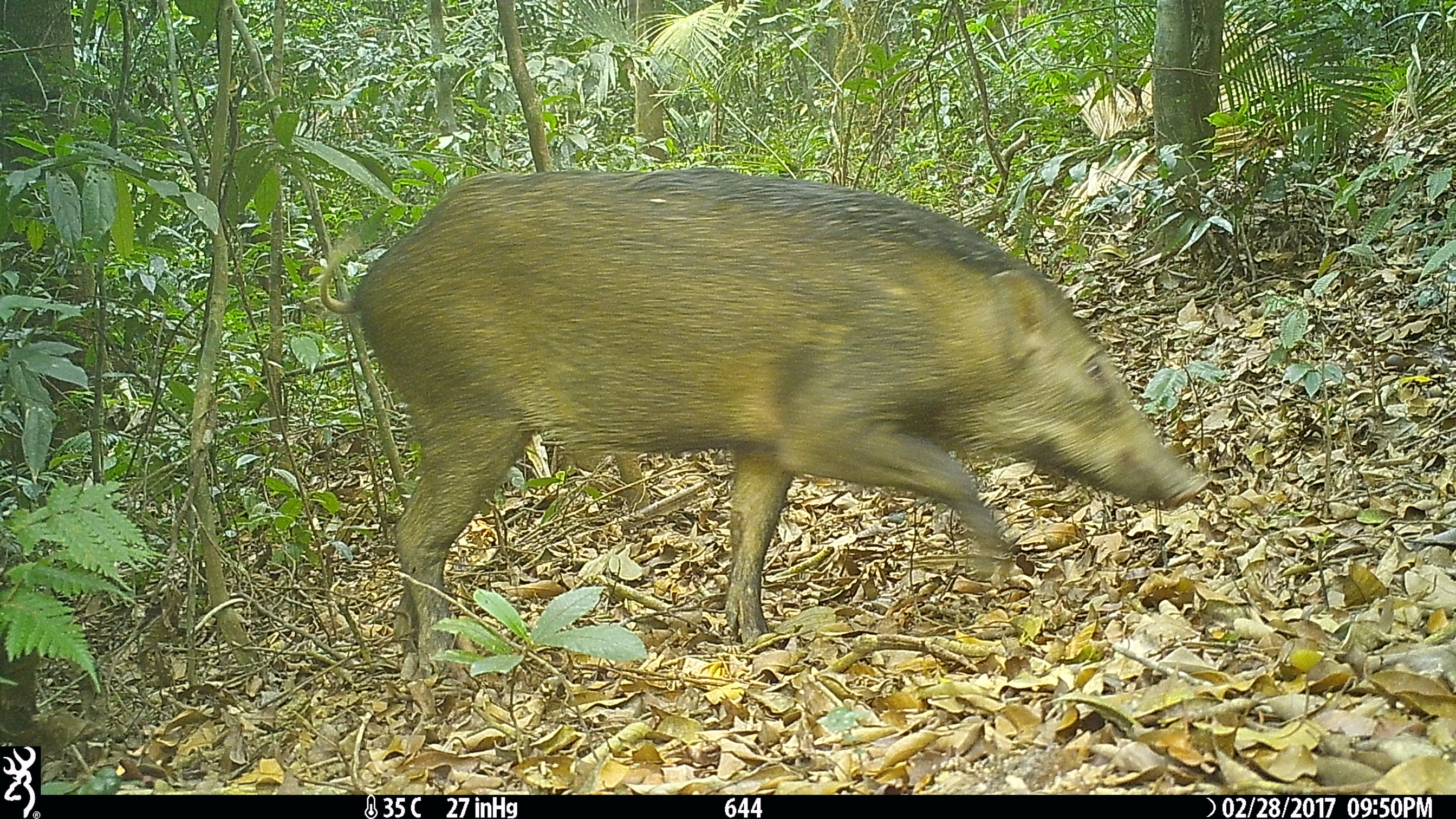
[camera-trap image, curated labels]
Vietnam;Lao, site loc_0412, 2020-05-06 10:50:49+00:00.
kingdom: Animalia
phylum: Chordata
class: Mammalia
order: Artiodactyla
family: Suidae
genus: Sus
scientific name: Sus scrofa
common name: eurasian wild pig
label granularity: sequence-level